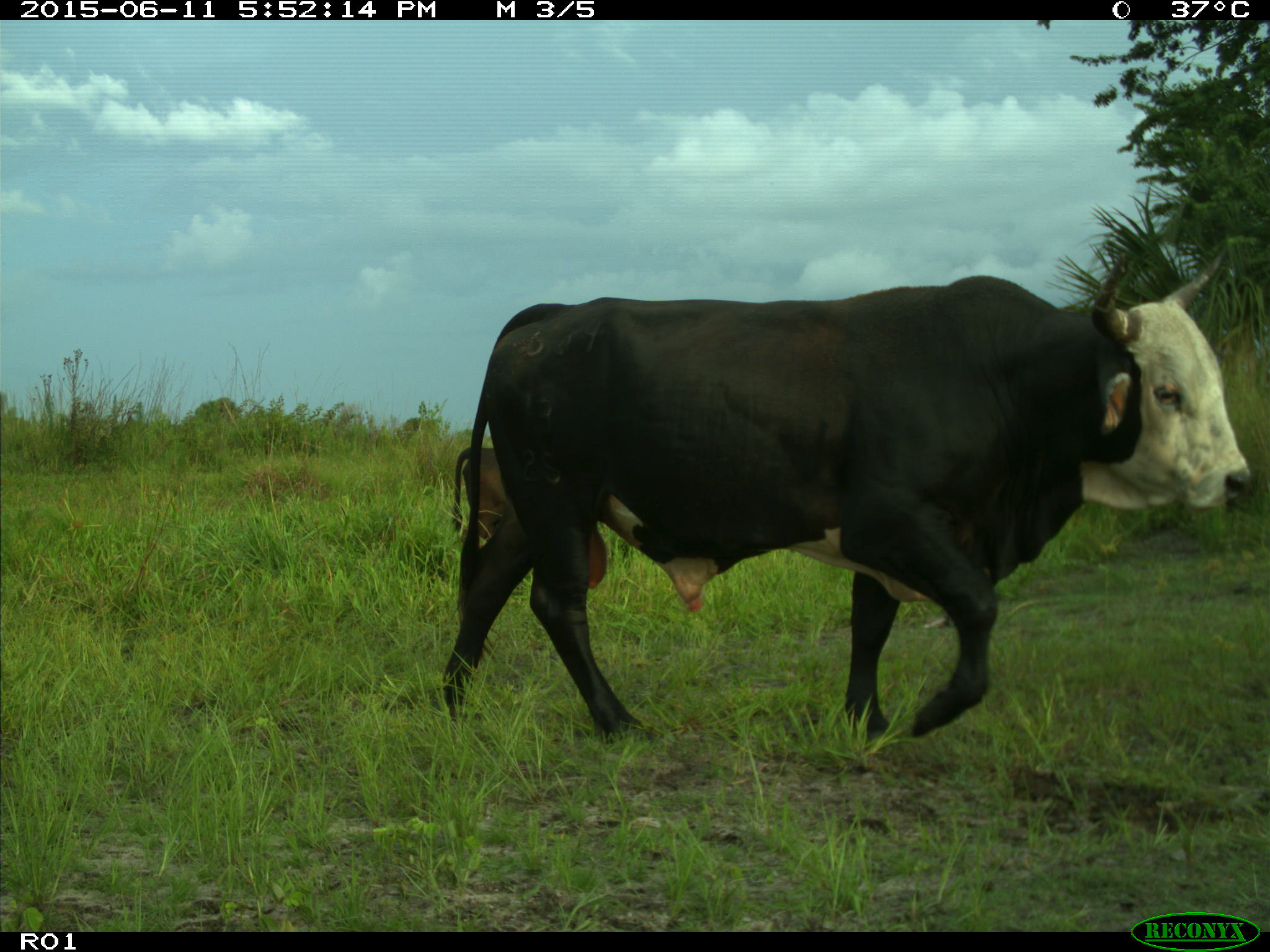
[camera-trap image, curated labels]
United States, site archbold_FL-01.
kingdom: Animalia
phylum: Chordata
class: Mammalia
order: Artiodactyla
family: Bovidae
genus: Bos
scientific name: Bos taurus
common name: domestic cow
Bos taurus (domestic cow).